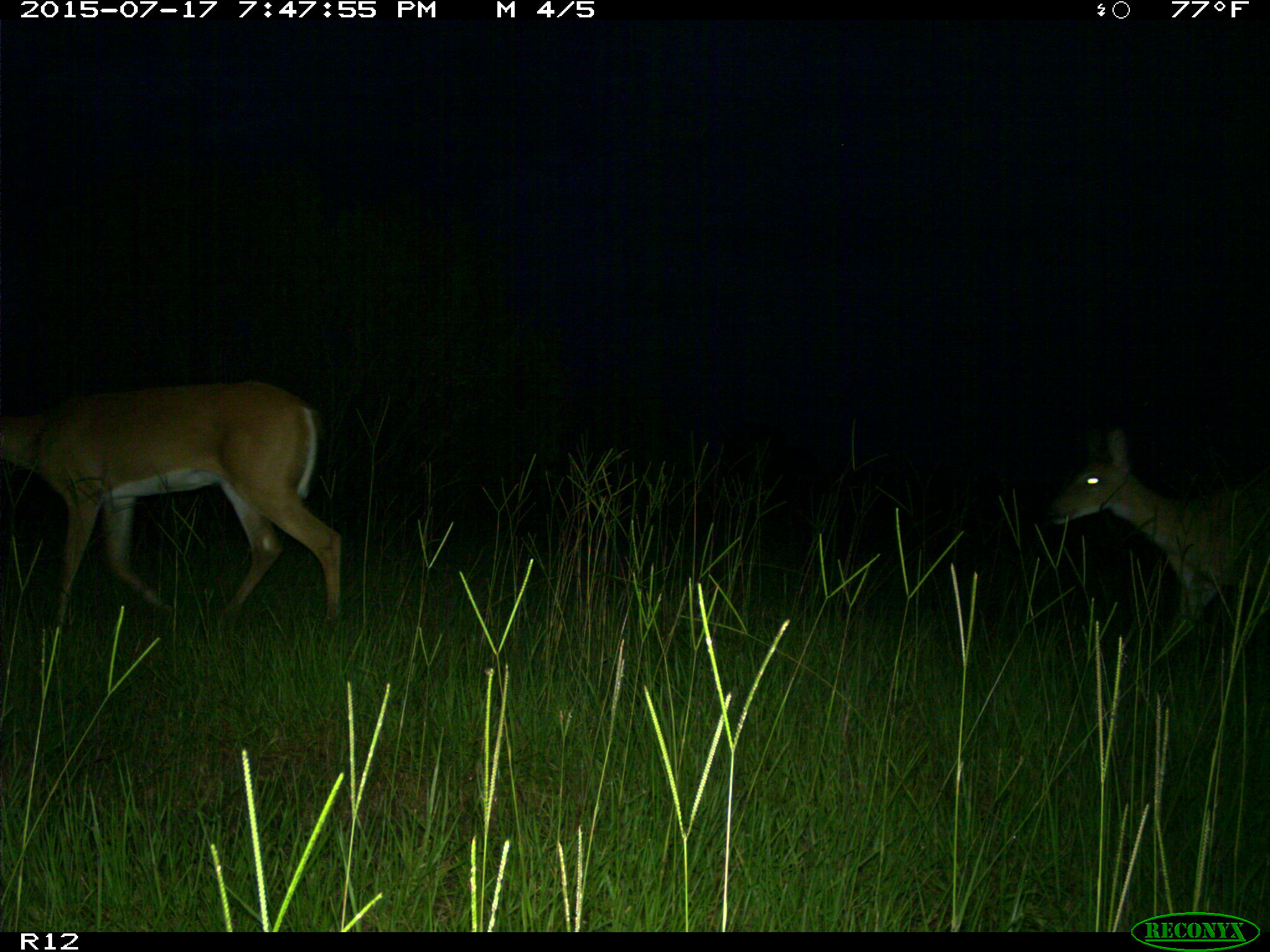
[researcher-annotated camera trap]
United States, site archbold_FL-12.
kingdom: Animalia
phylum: Chordata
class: Mammalia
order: Artiodactyla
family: Cervidae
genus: Odocoileus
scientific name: Odocoileus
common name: deer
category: unidentified deer